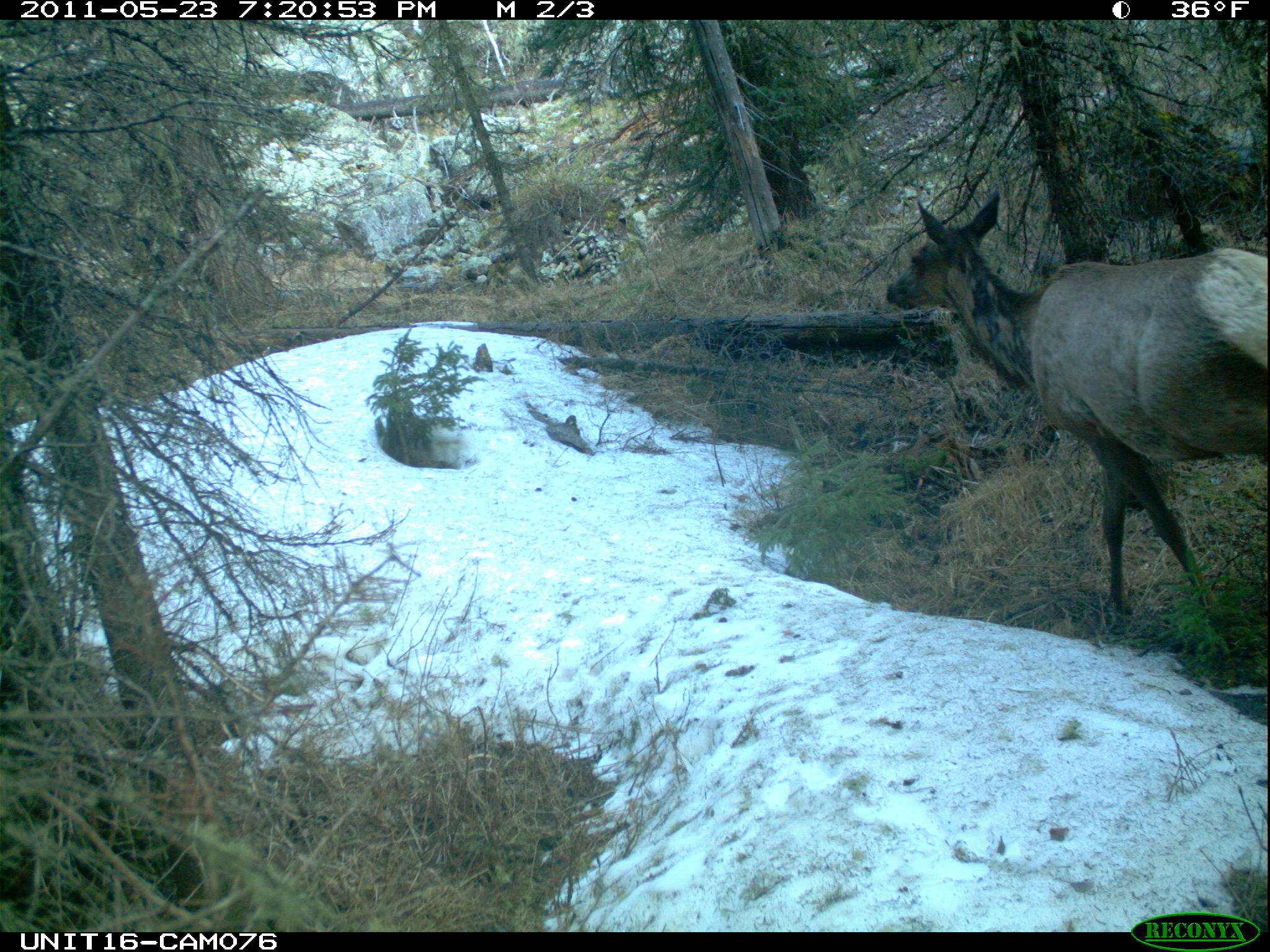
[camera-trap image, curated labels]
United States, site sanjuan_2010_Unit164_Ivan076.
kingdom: Animalia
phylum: Chordata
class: Mammalia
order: Artiodactyla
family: Cervidae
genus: Cervus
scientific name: Cervus elaphus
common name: red deer